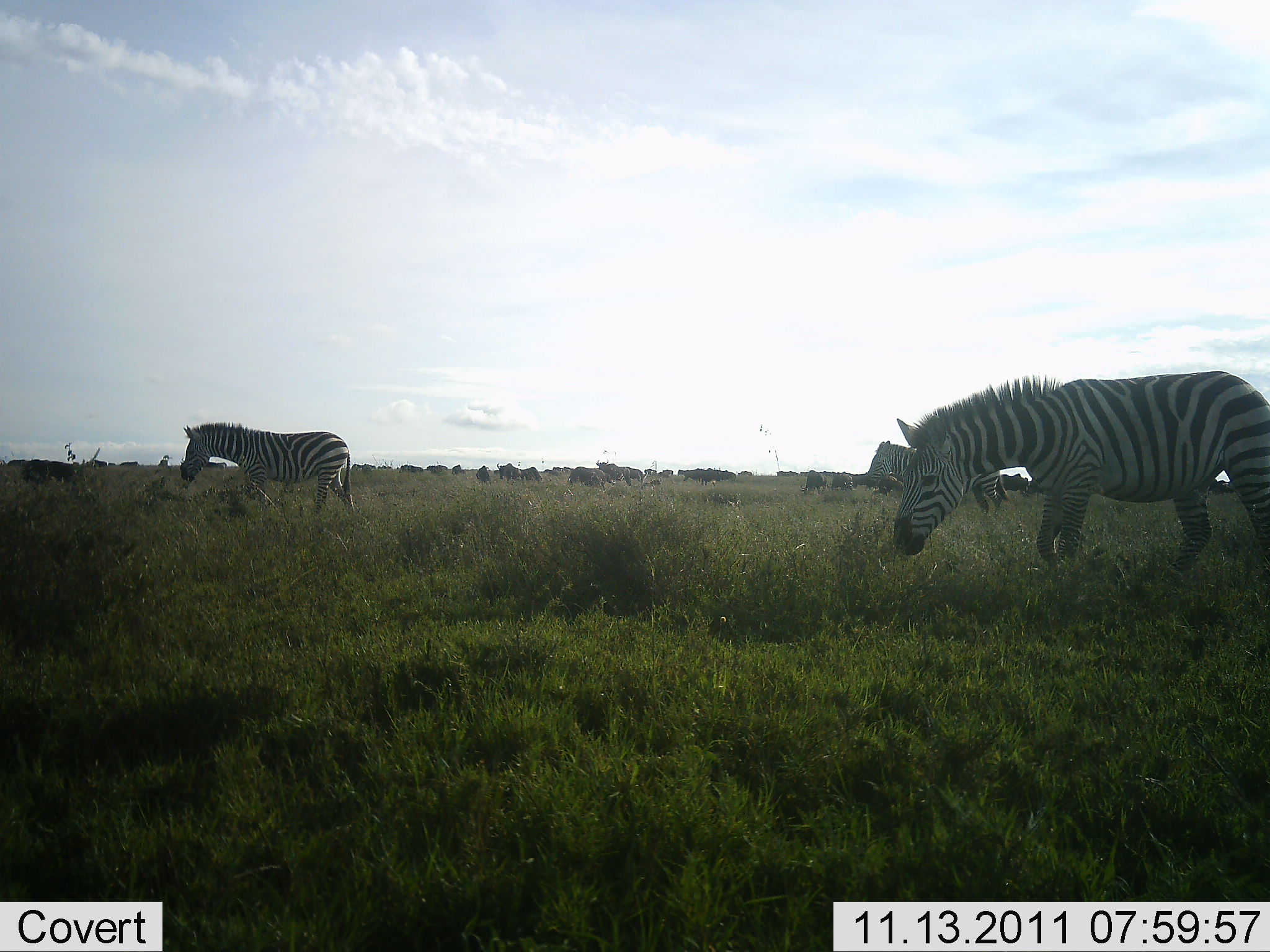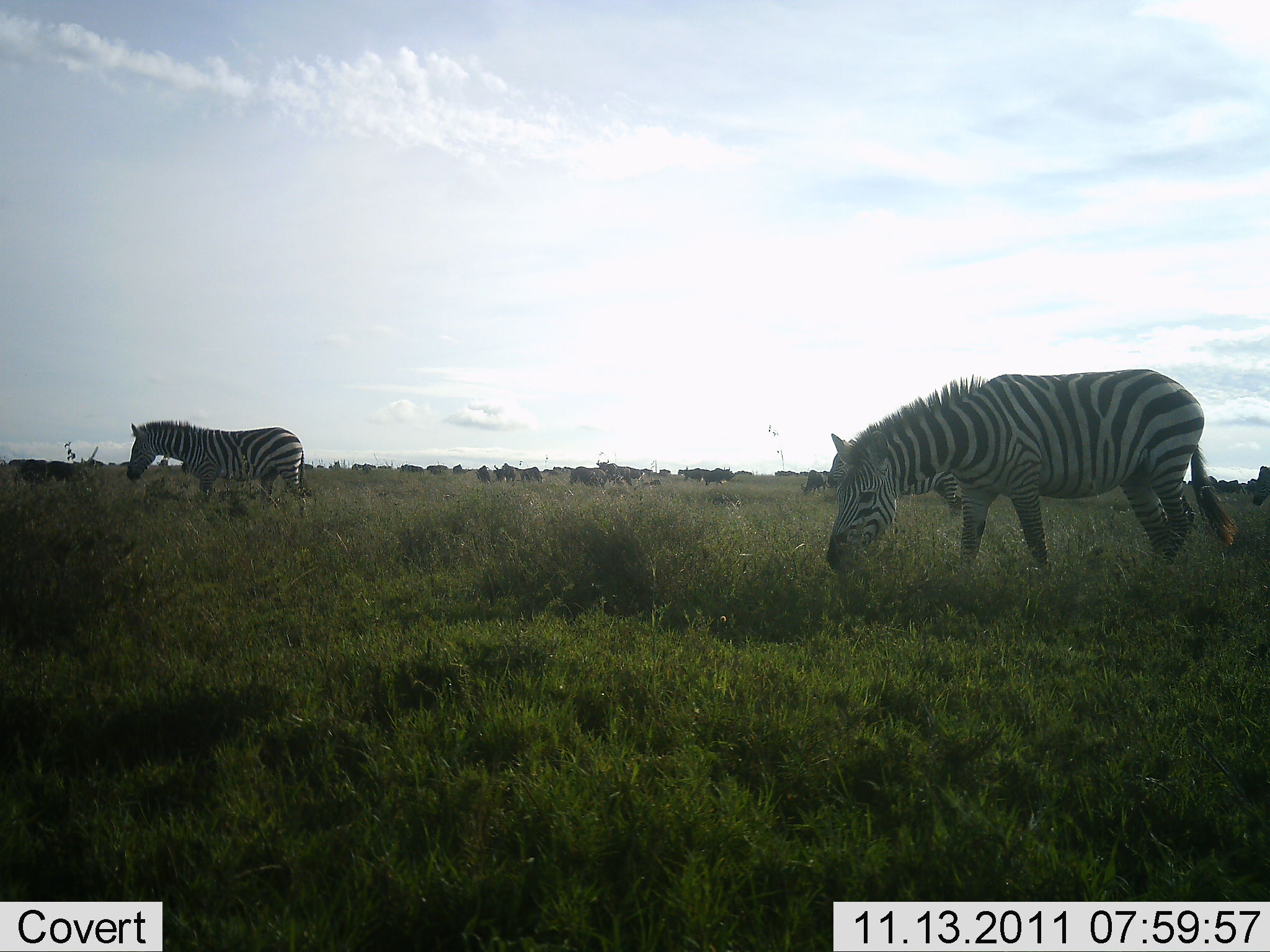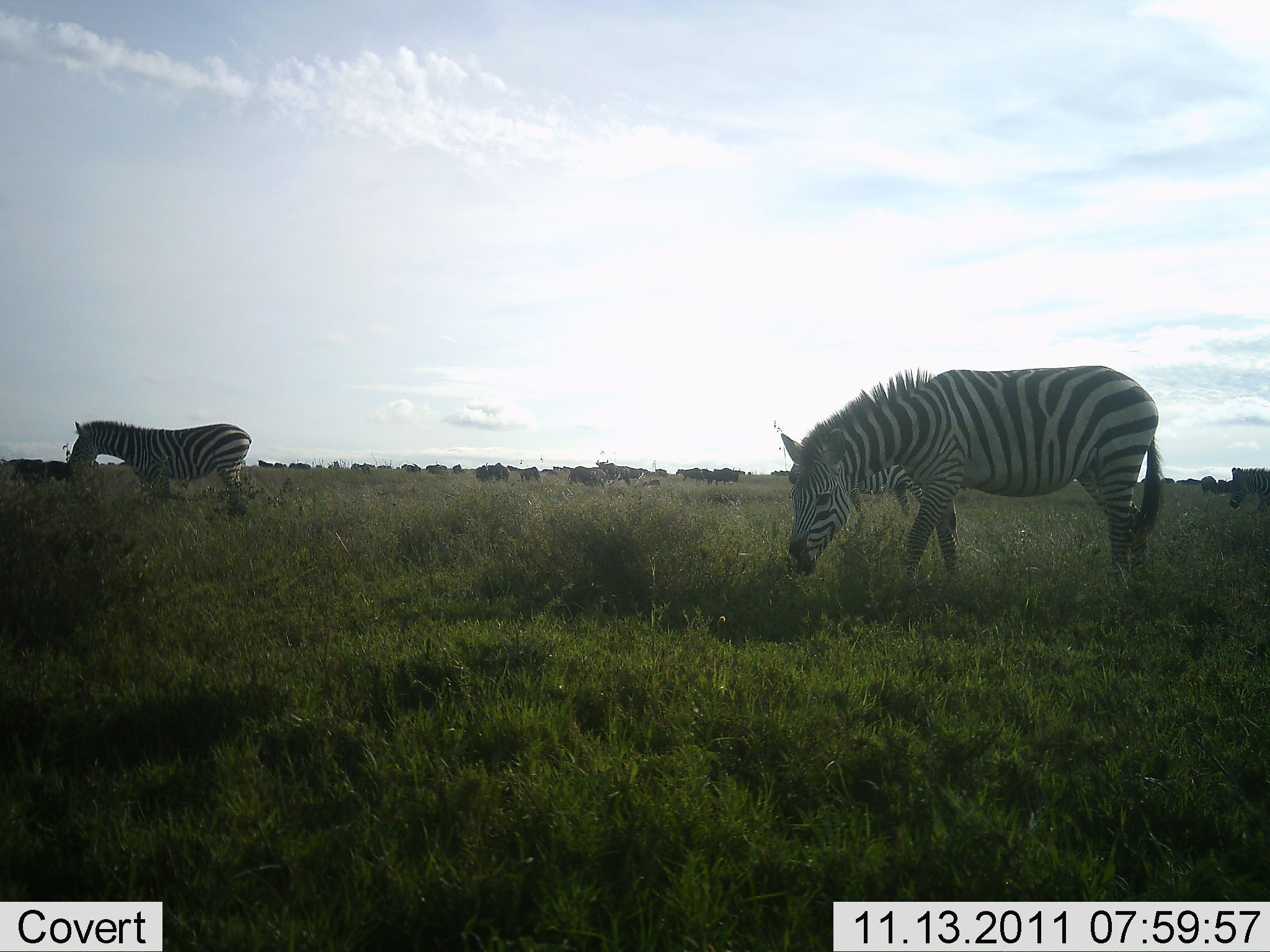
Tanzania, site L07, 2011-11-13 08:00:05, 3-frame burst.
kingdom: Animalia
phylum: Chordata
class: Mammalia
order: Perissodactyla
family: Equidae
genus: Equus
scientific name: Equus quagga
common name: plains zebra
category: zebra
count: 3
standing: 35%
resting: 0%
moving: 65%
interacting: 0%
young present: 0%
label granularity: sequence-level